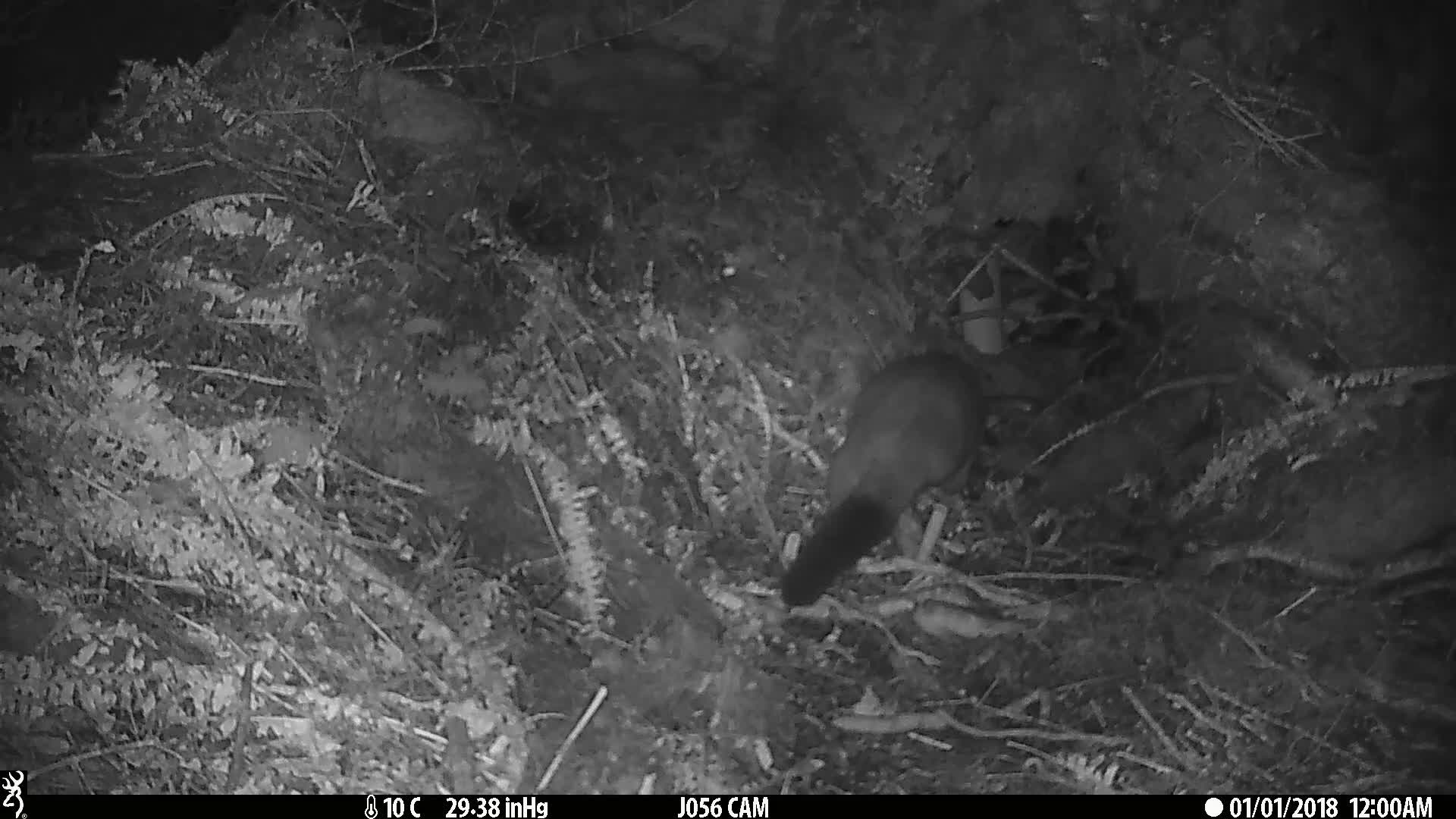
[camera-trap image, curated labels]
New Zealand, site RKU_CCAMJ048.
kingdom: Animalia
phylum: Chordata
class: Mammalia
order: Diprotodontia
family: Phalangeridae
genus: Trichosurus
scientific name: Trichosurus vulpecula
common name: common brushtail possum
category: possum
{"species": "possum (common brushtail possum) (Trichosurus vulpecula)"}